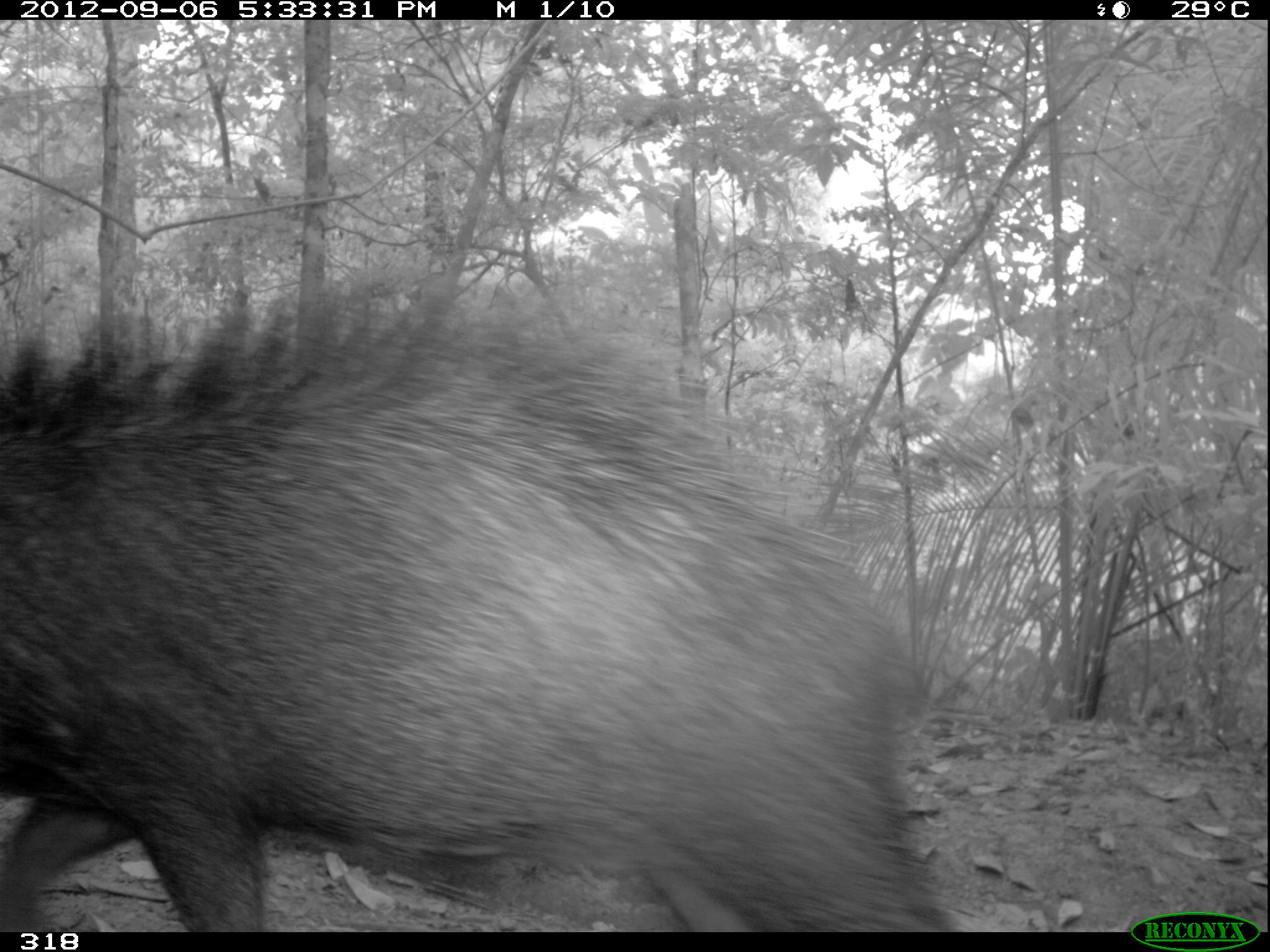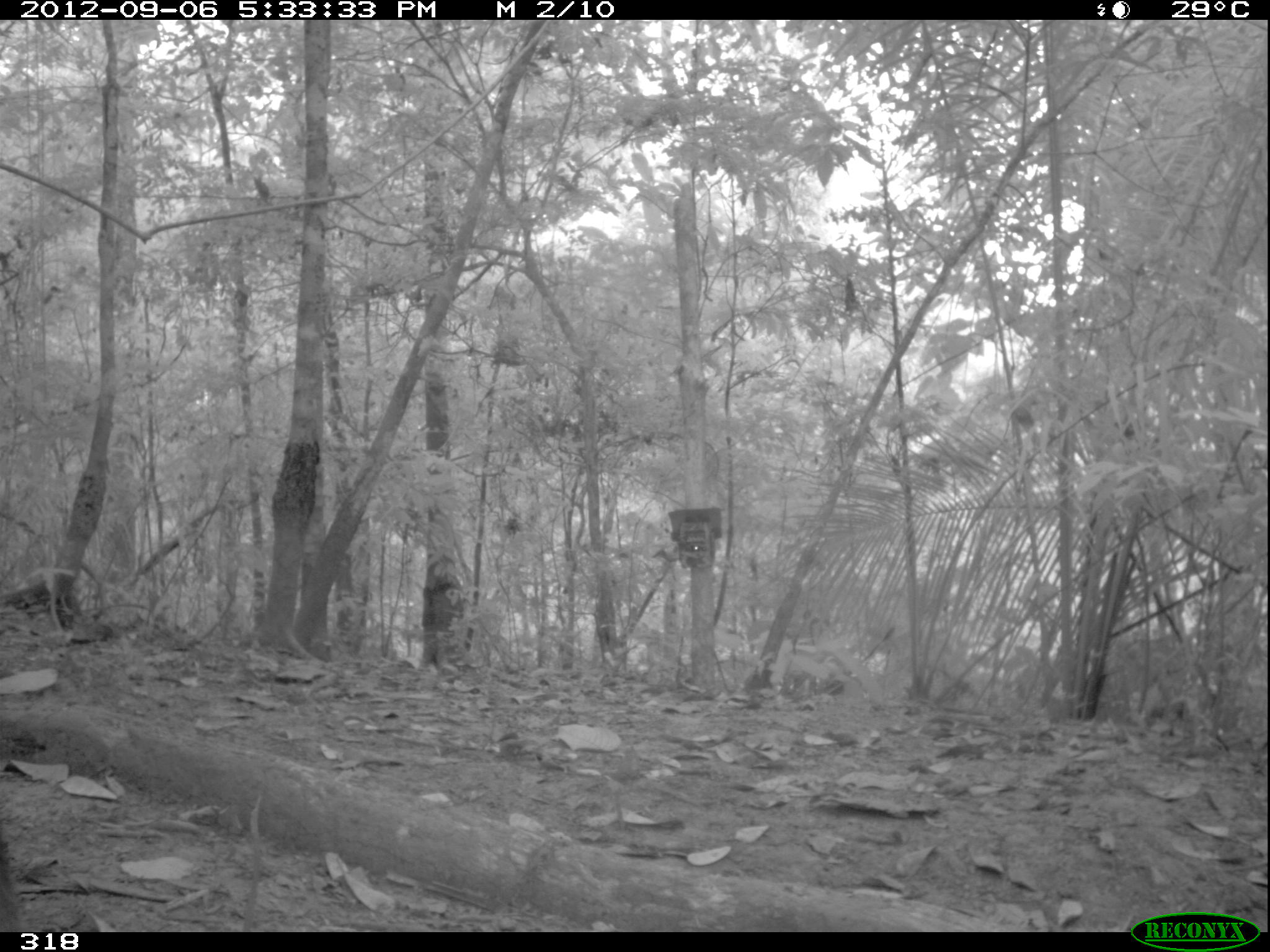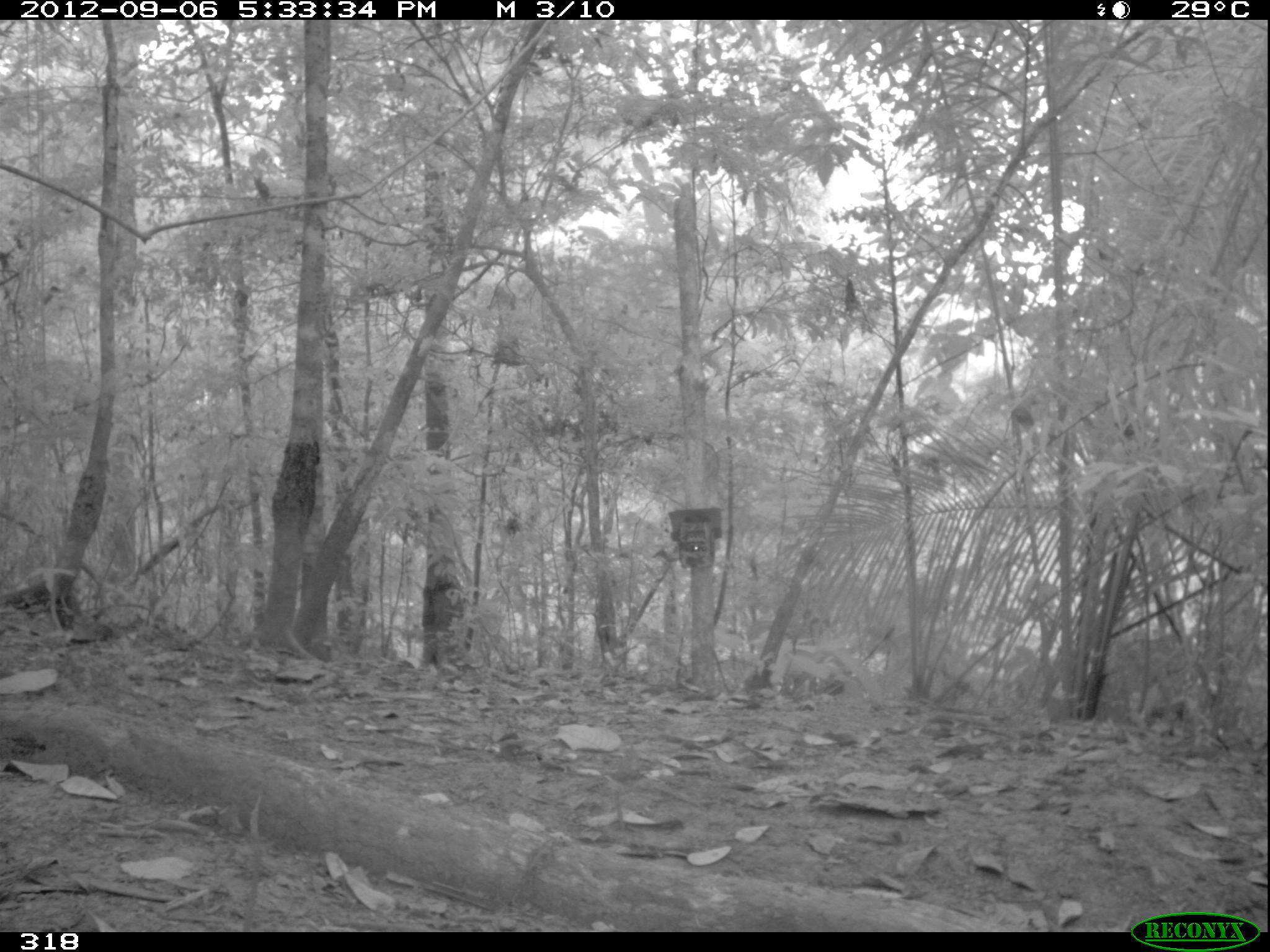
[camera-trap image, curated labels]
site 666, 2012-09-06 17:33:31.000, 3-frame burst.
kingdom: Animalia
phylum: Chordata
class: Mammalia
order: Artiodactyla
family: Tayassuidae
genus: Tayassu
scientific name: Tayassu pecari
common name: white-lipped peccary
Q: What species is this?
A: Tayassu pecari (white-lipped peccary).